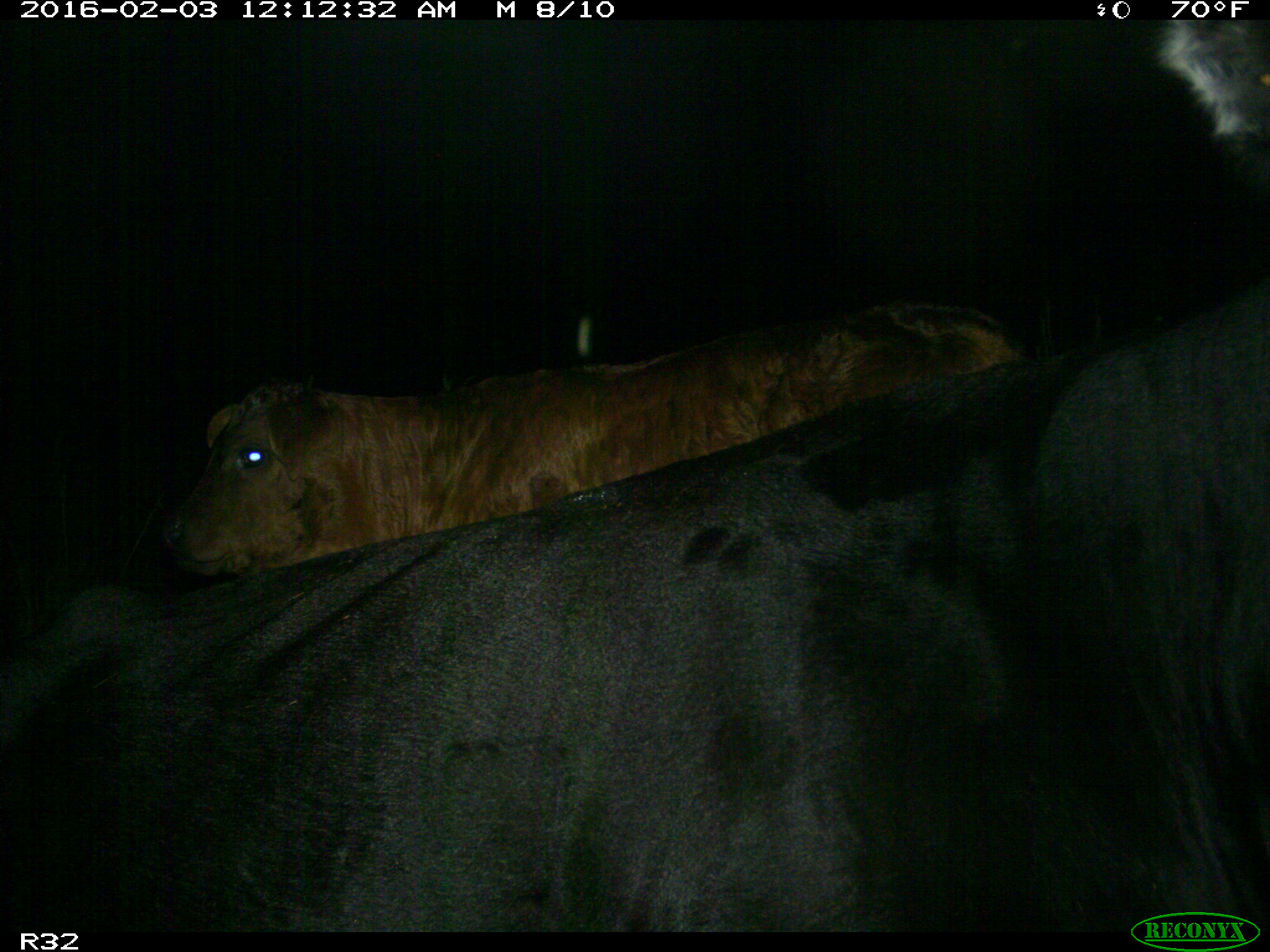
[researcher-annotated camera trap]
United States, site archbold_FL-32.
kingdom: Animalia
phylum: Chordata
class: Mammalia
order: Artiodactyla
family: Bovidae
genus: Bos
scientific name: Bos taurus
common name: domestic cow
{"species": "Bos taurus (domestic cow)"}